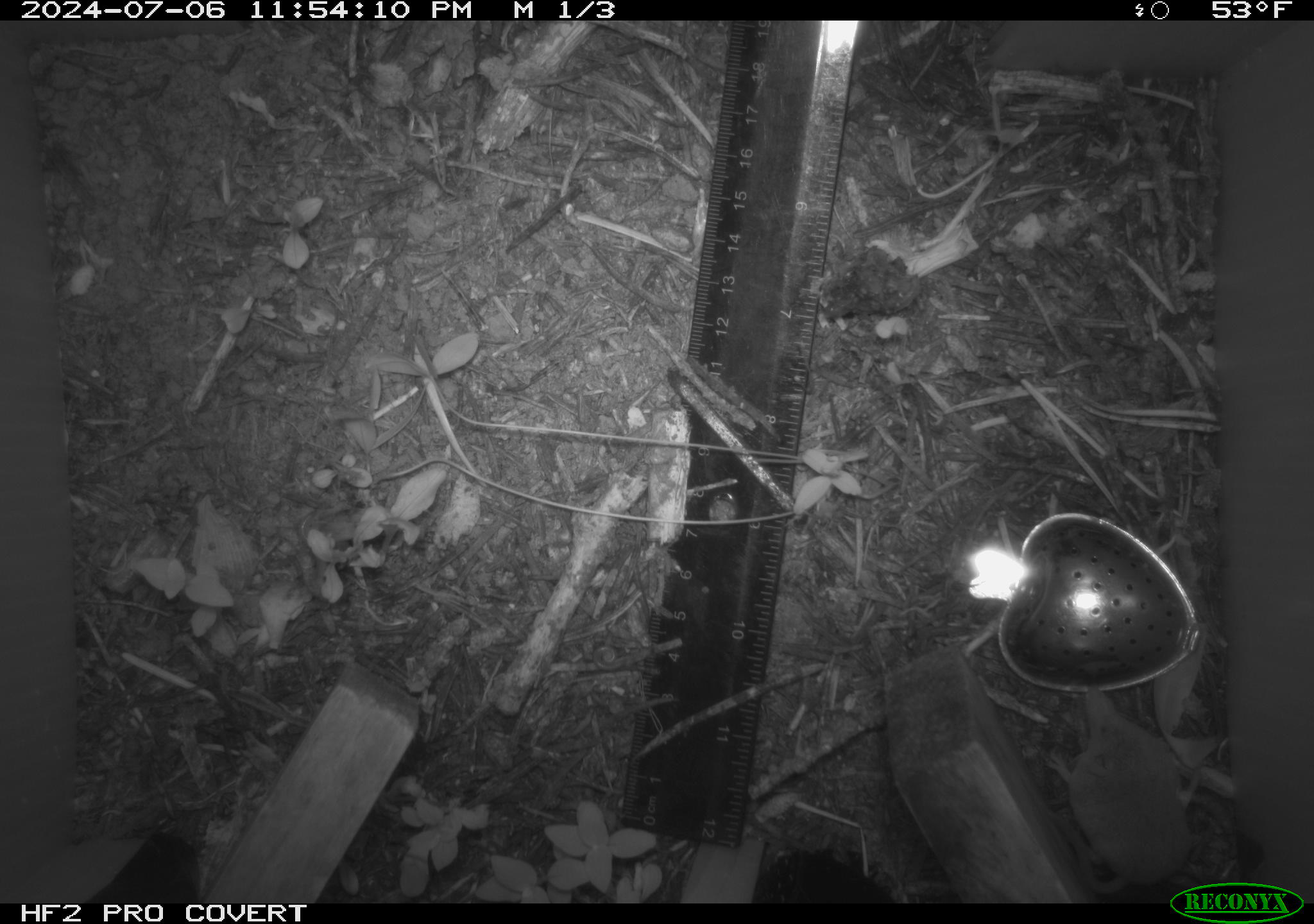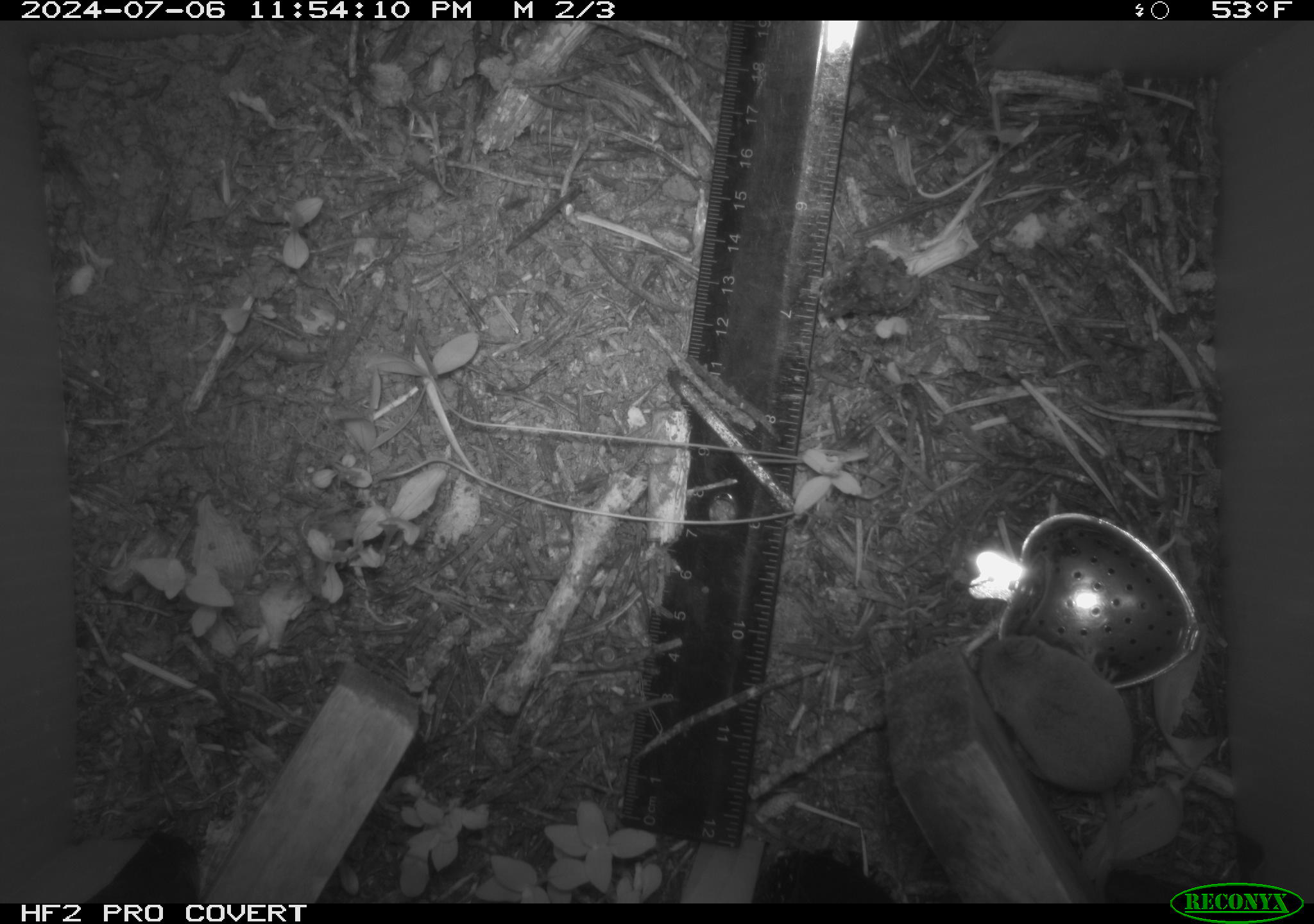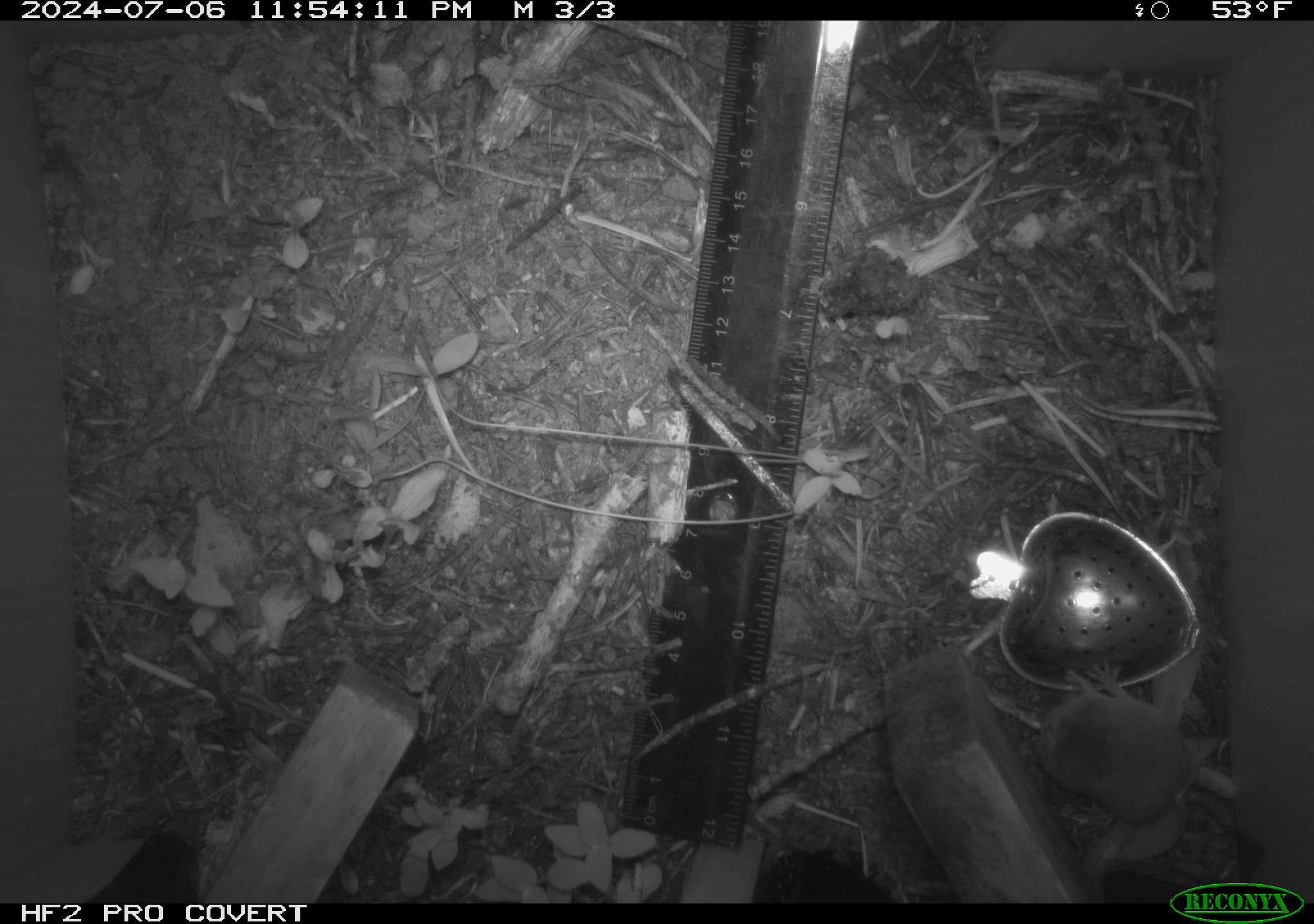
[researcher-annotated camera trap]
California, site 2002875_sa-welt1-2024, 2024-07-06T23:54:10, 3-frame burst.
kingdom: Animalia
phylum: Chordata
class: Mammalia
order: Eulipotyphla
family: Soricidae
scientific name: Soricidae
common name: shrews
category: soricidae family